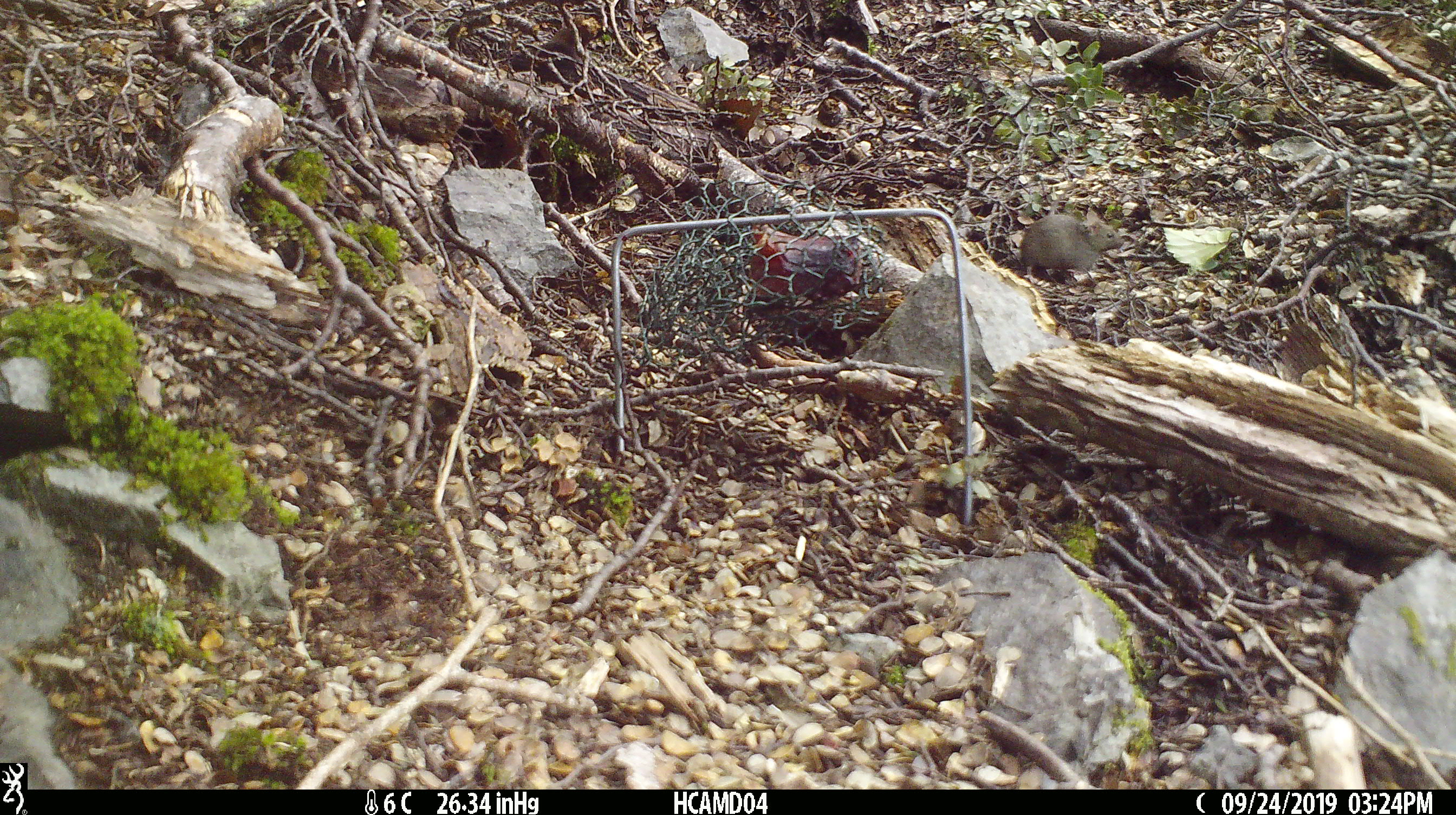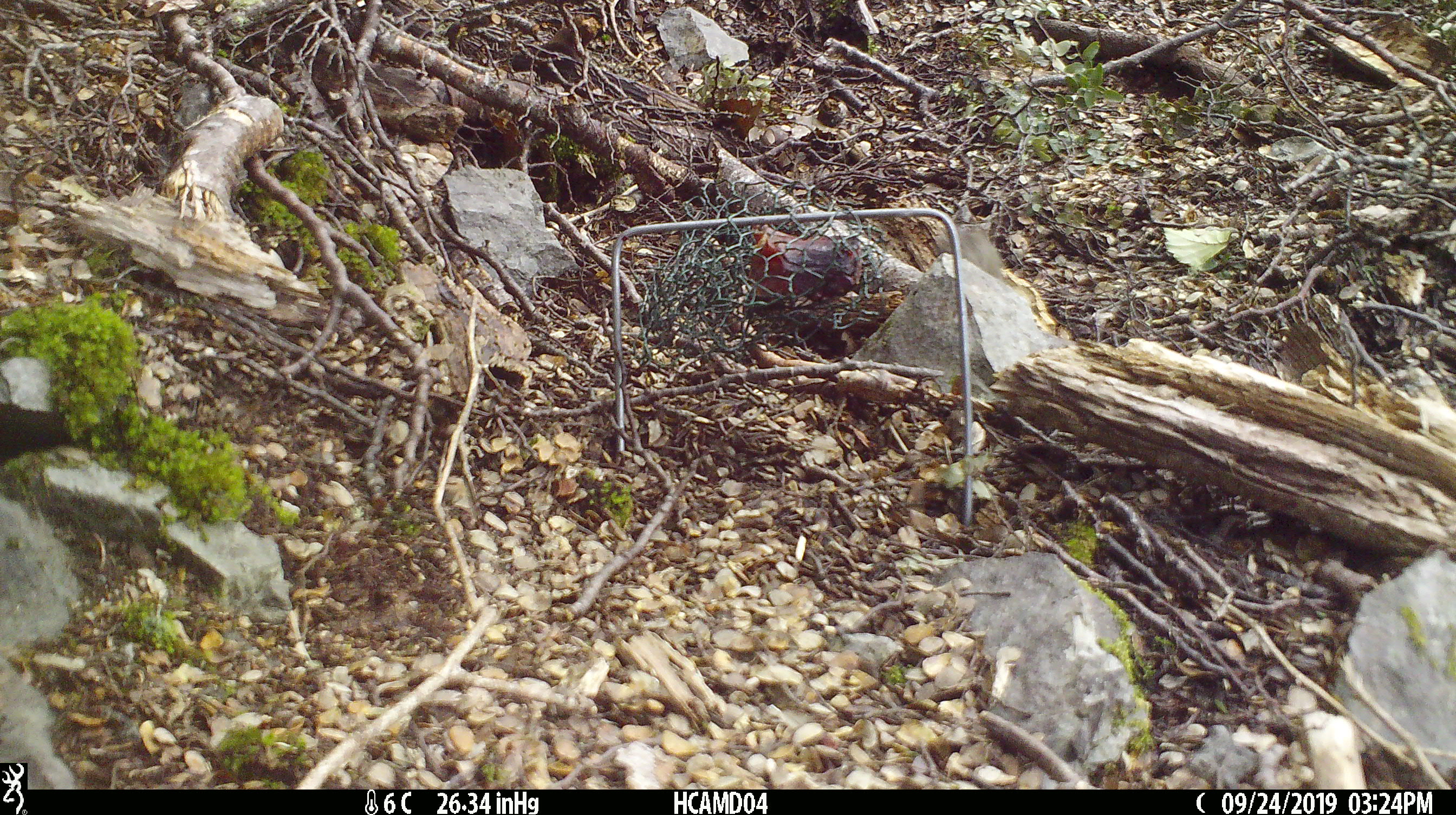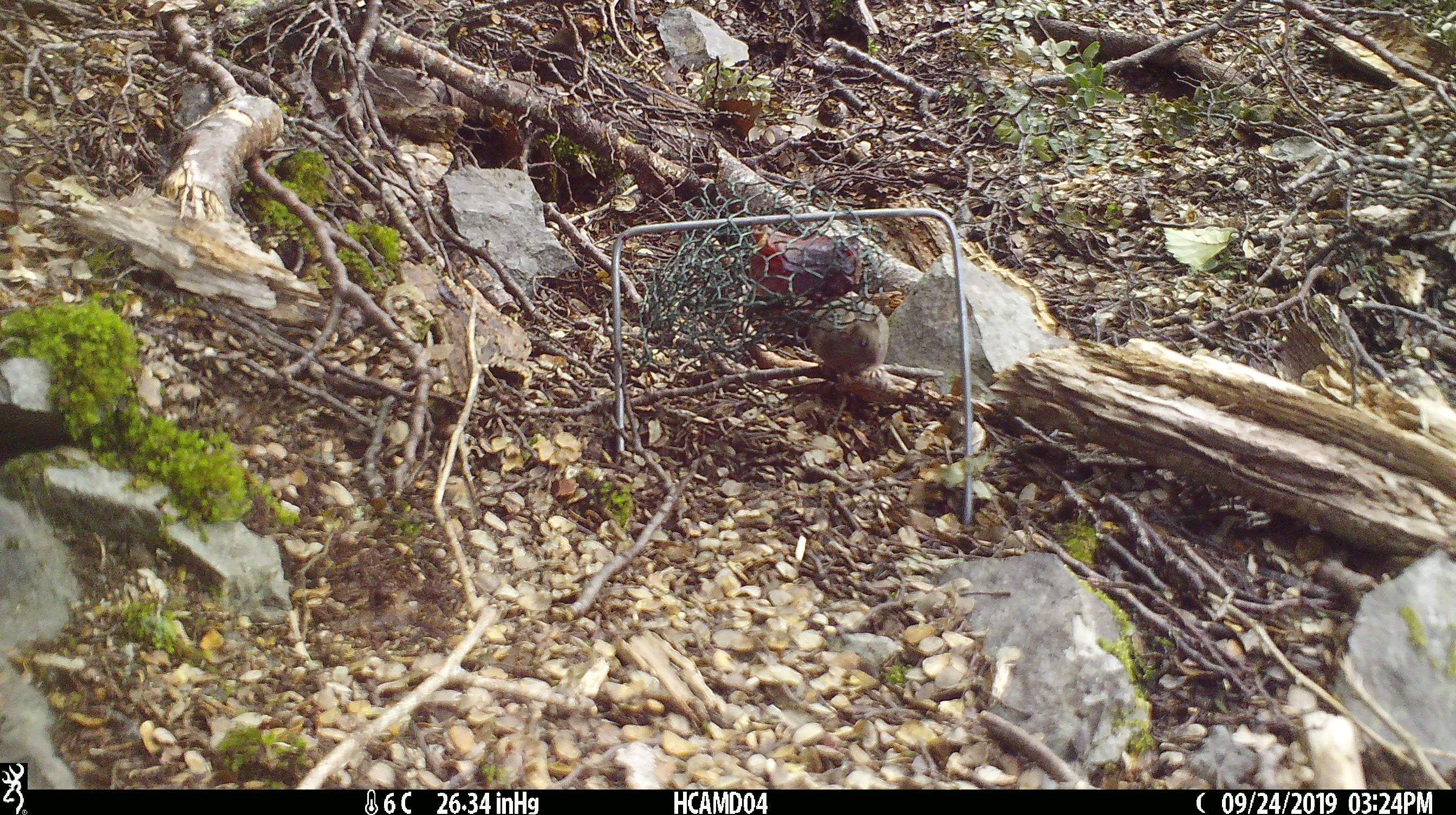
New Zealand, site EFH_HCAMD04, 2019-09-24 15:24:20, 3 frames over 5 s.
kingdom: Animalia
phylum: Chordata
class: Mammalia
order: Rodentia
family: Muridae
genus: Mus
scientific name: Mus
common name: mouse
Mouse (Mus).